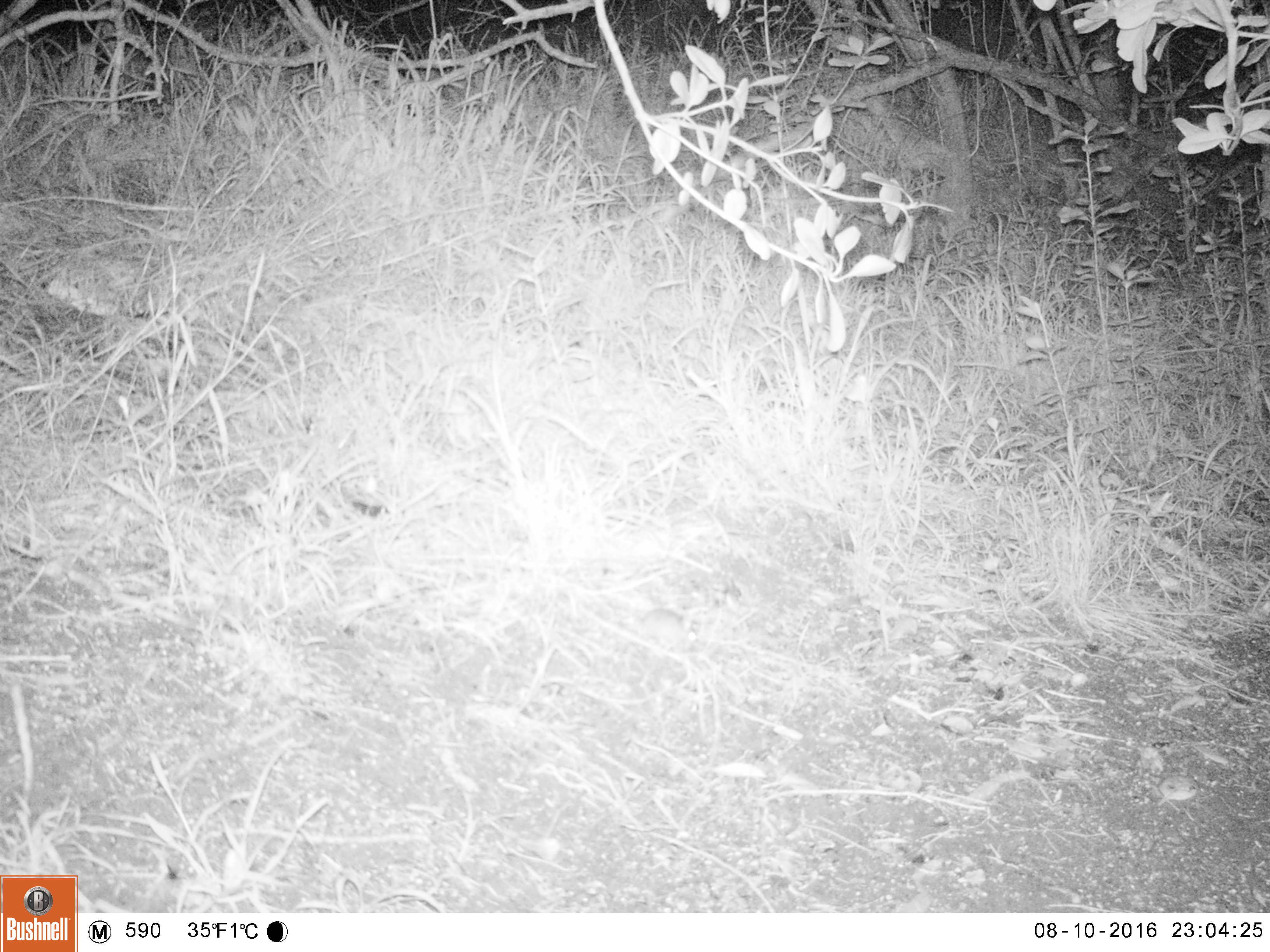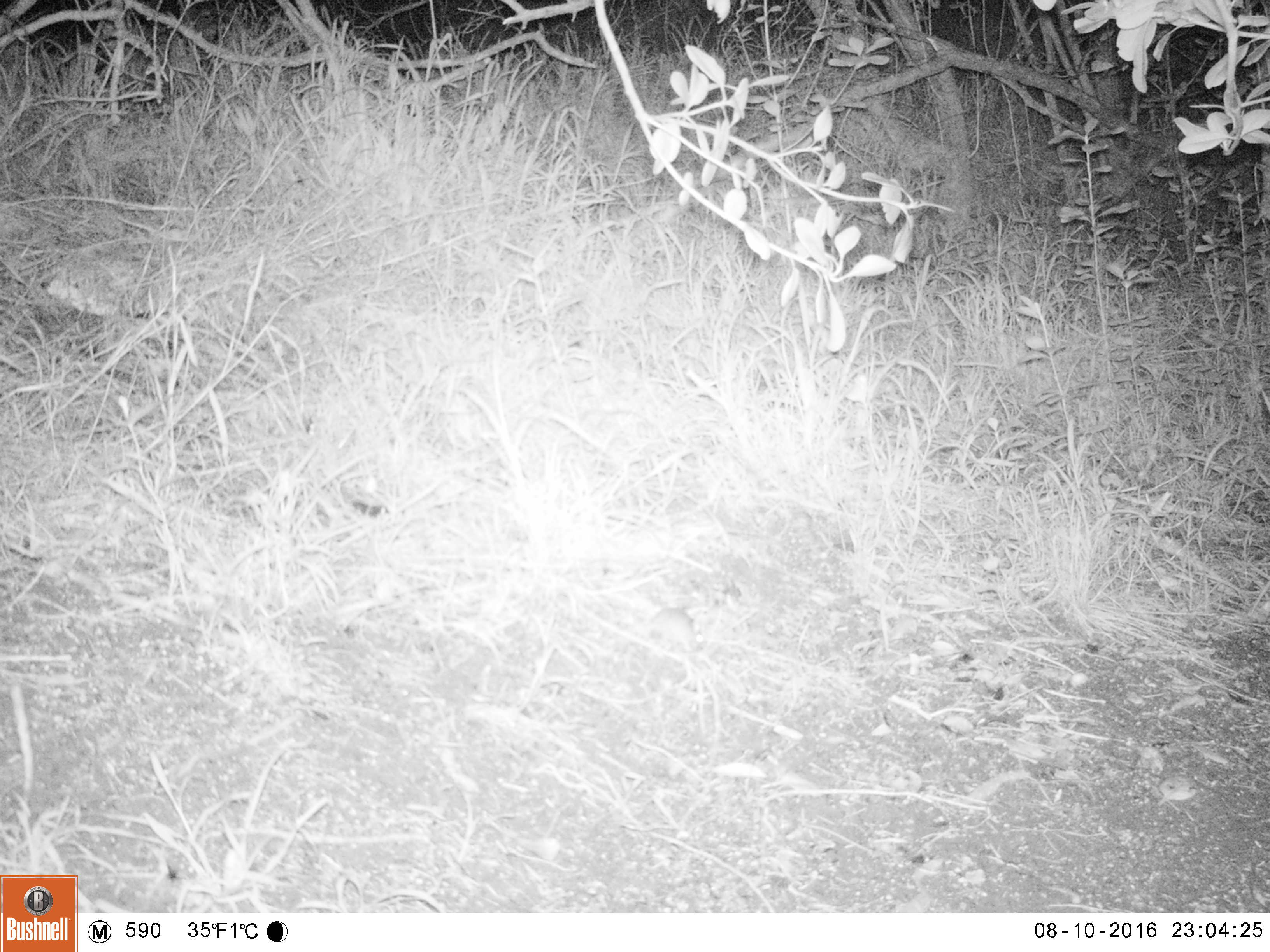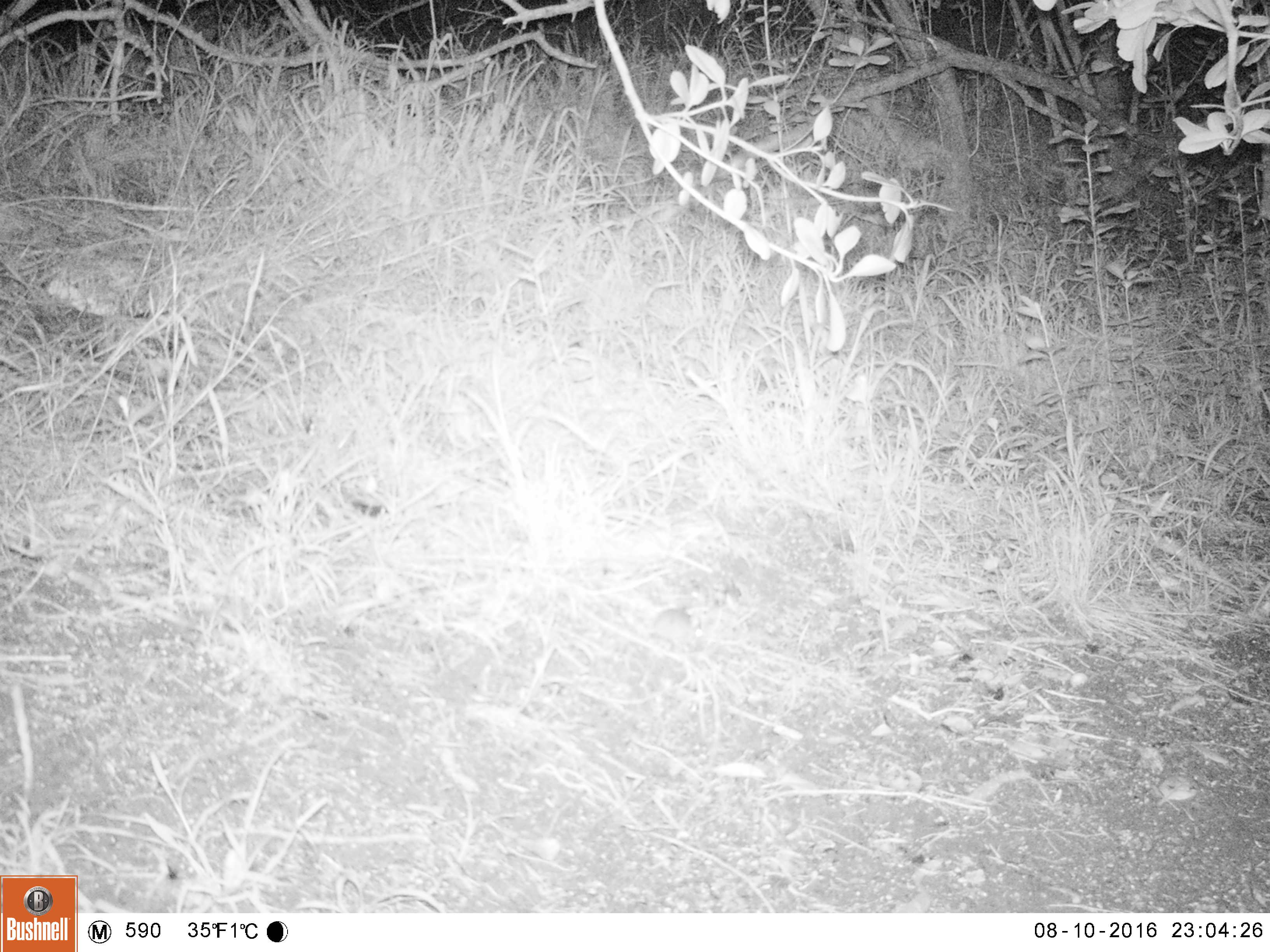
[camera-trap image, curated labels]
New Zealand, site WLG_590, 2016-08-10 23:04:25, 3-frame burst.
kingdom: Animalia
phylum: Chordata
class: Mammalia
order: Rodentia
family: Muridae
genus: Mus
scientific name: Mus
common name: mouse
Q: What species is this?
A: Mouse (Mus).